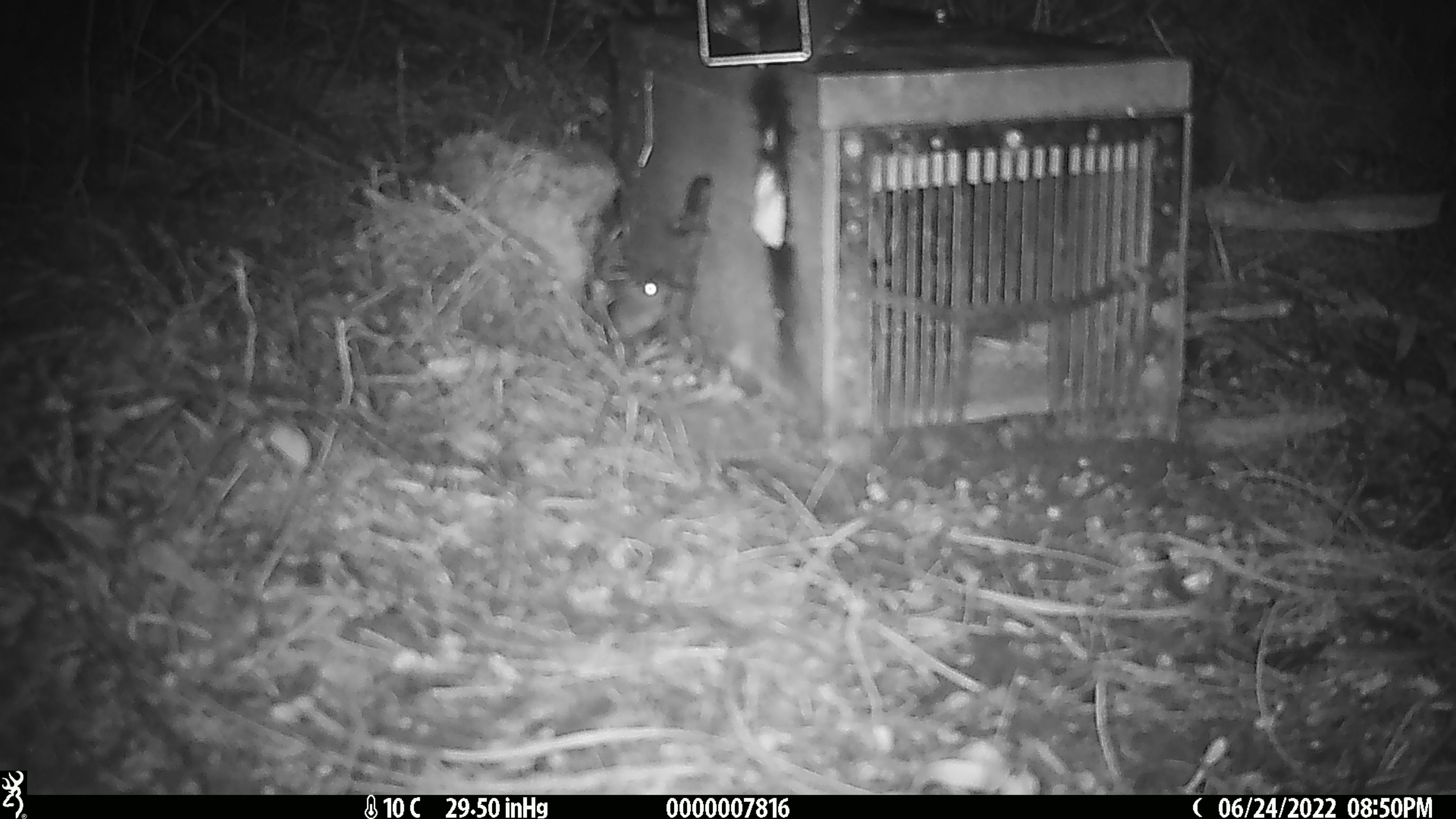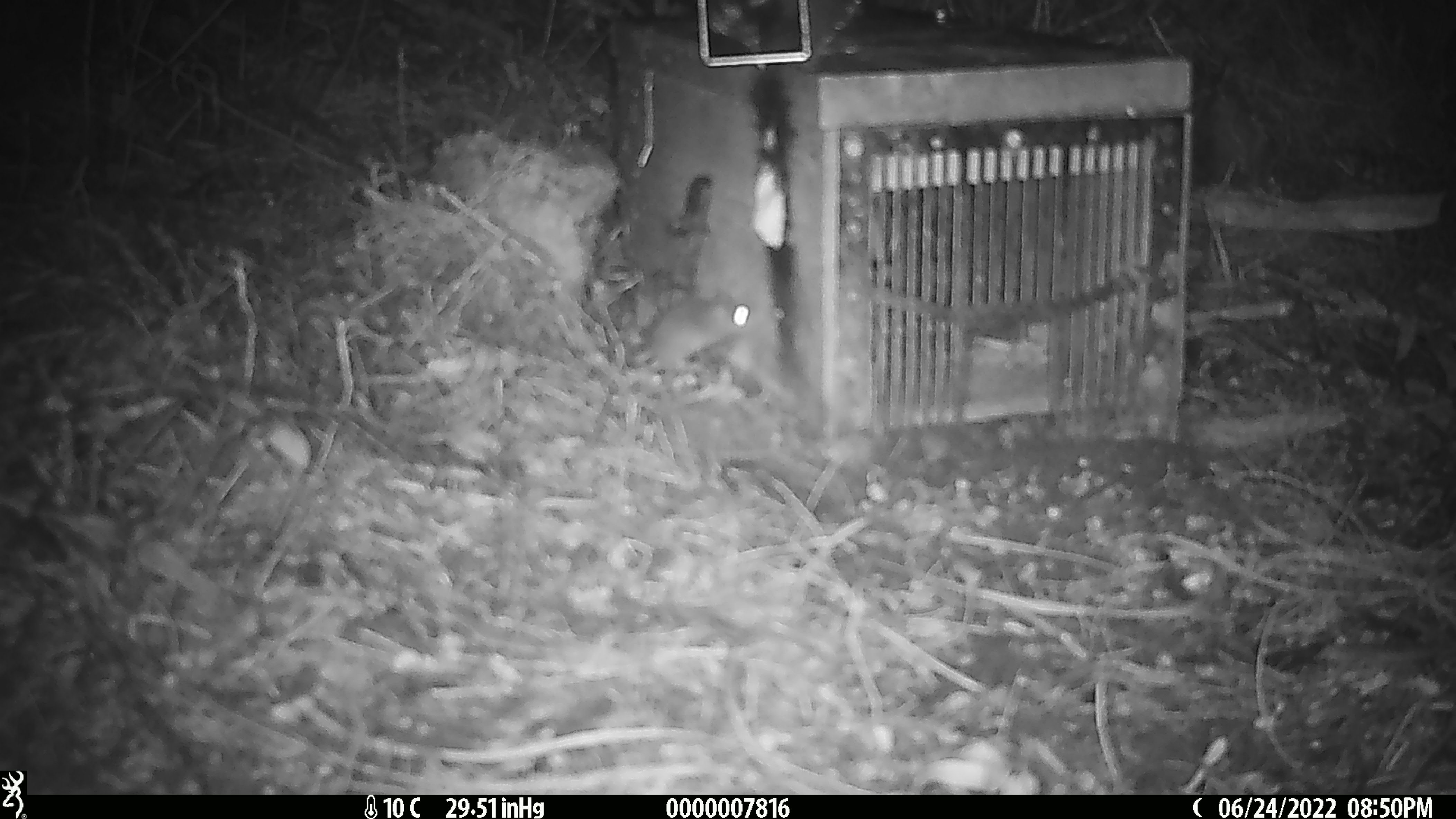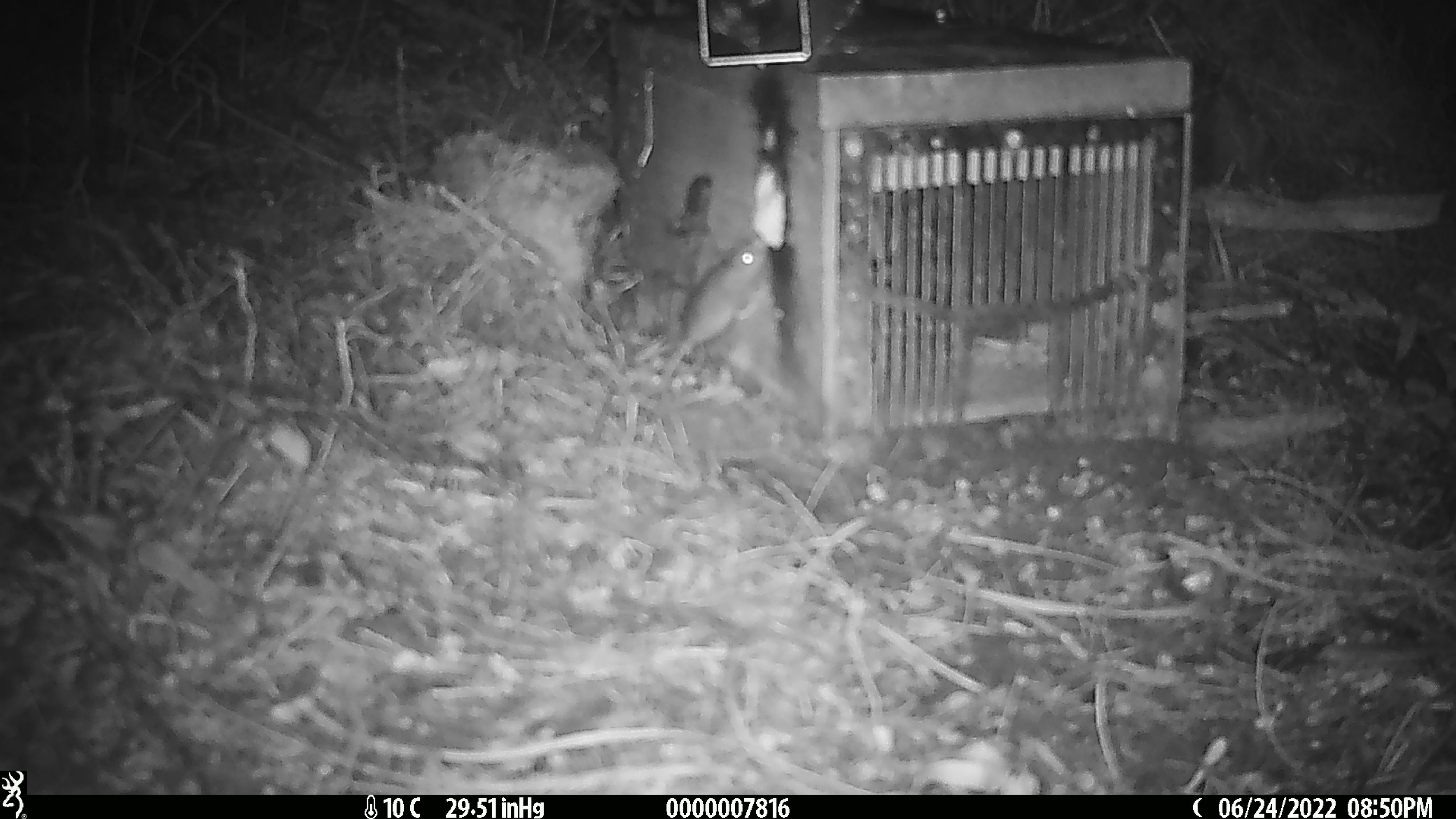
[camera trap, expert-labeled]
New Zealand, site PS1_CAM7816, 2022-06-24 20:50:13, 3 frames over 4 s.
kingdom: Animalia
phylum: Chordata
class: Mammalia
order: Rodentia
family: Muridae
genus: Mus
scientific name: Mus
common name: mouse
Mouse (Mus).